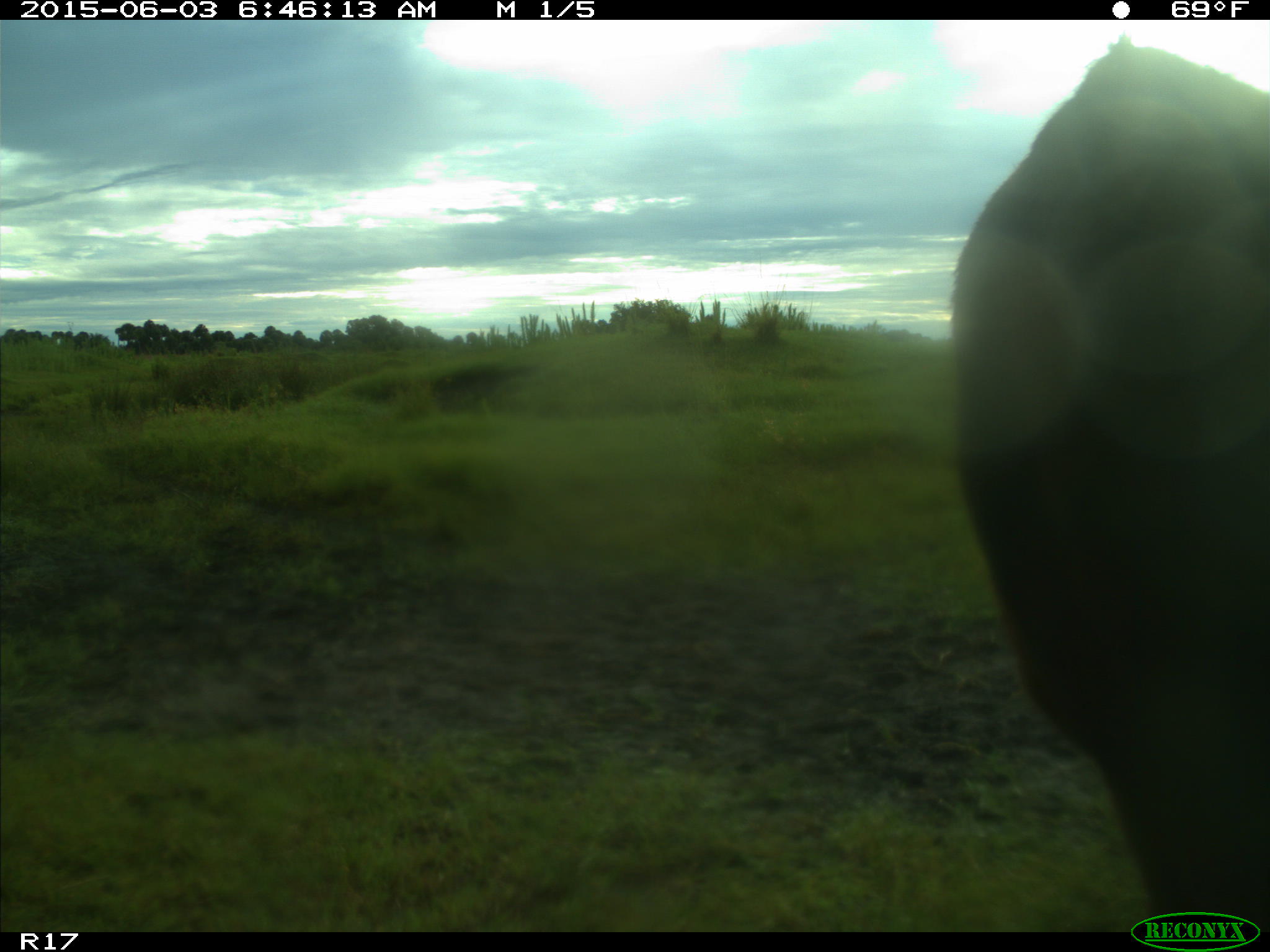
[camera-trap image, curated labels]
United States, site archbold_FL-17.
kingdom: Animalia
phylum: Chordata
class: Mammalia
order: Artiodactyla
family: Bovidae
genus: Bos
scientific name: Bos taurus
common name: domestic cow